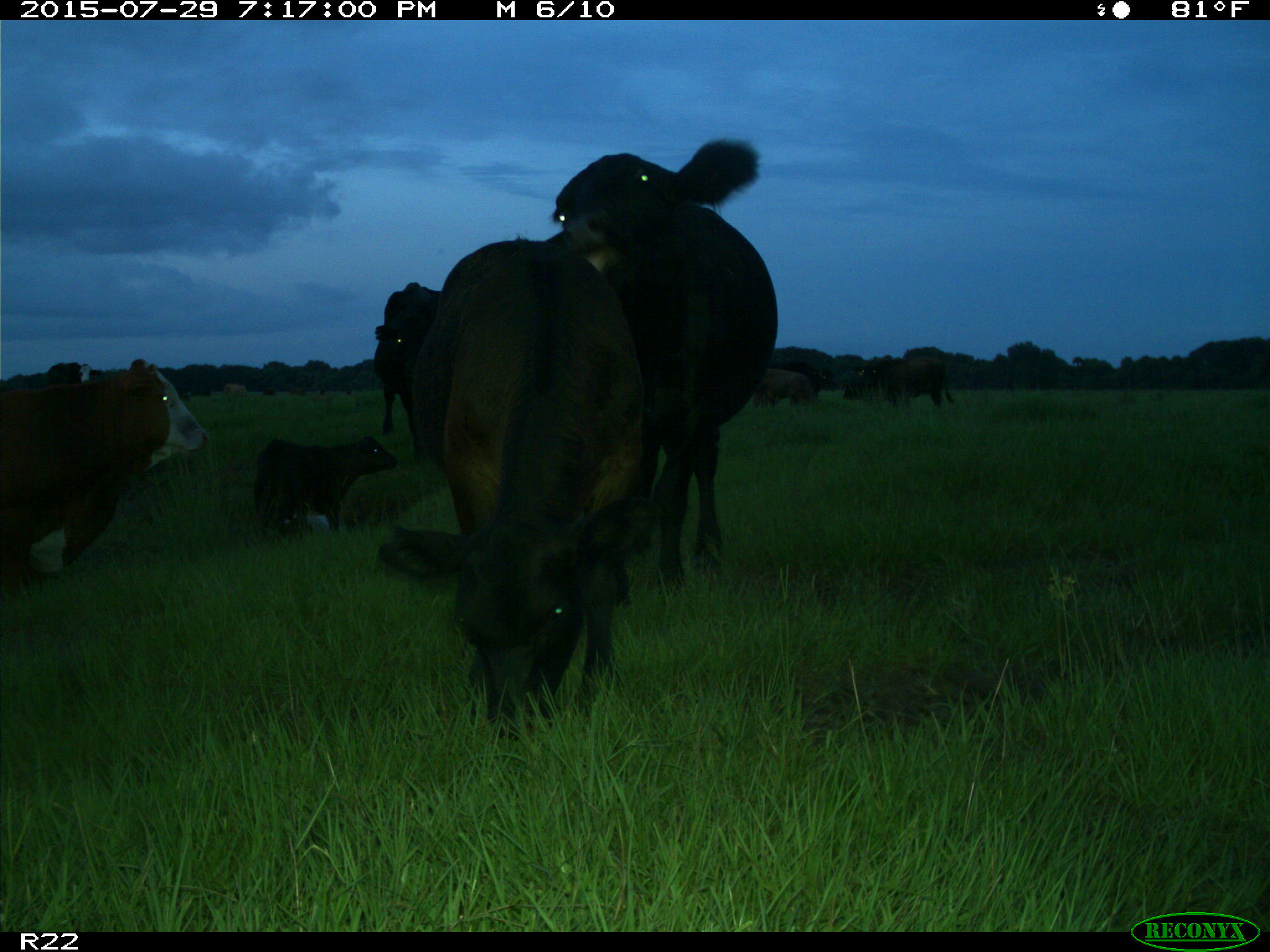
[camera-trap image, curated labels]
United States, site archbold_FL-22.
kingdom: Animalia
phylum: Chordata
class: Mammalia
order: Artiodactyla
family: Bovidae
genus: Bos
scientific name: Bos taurus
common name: domestic cow